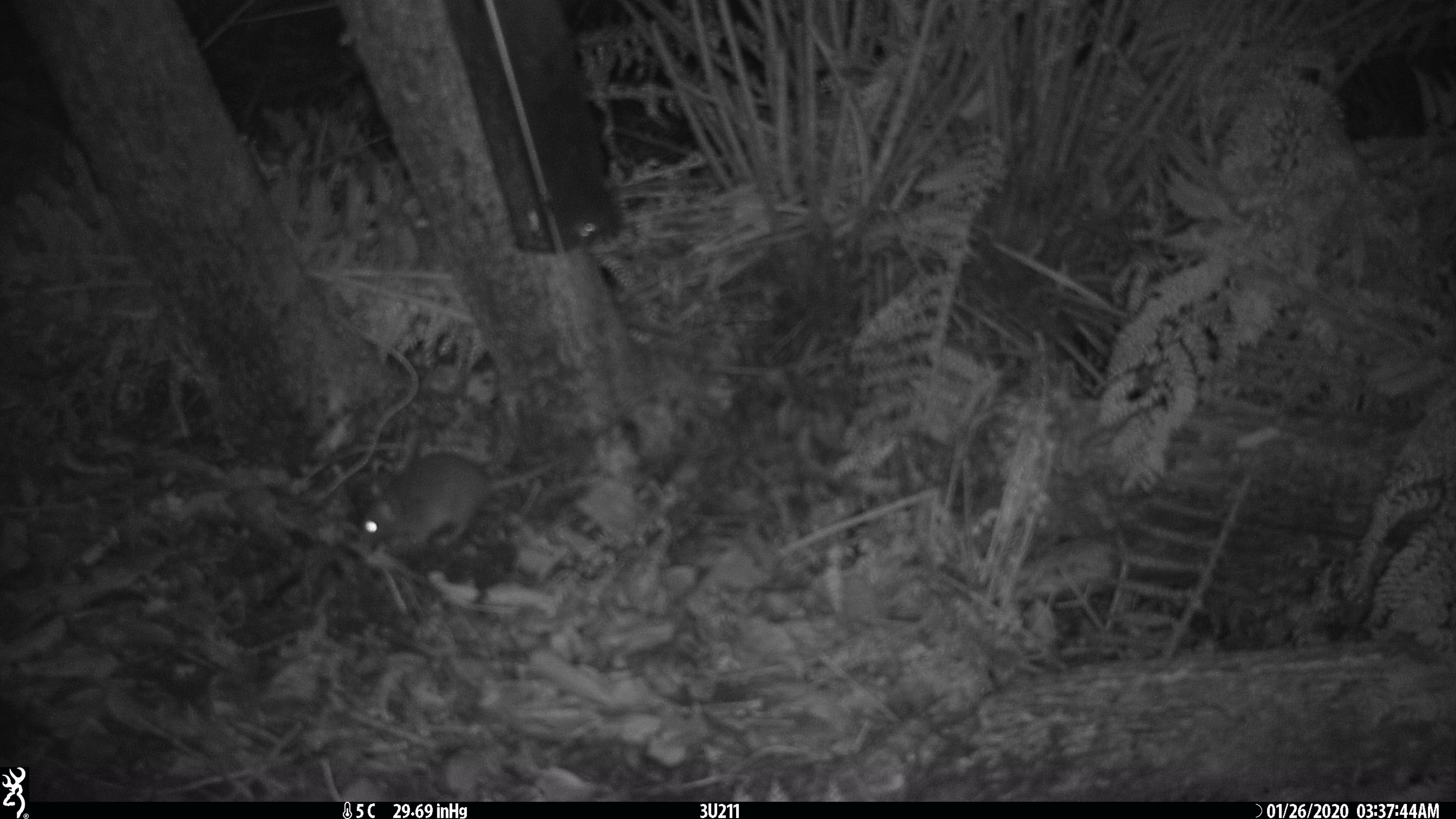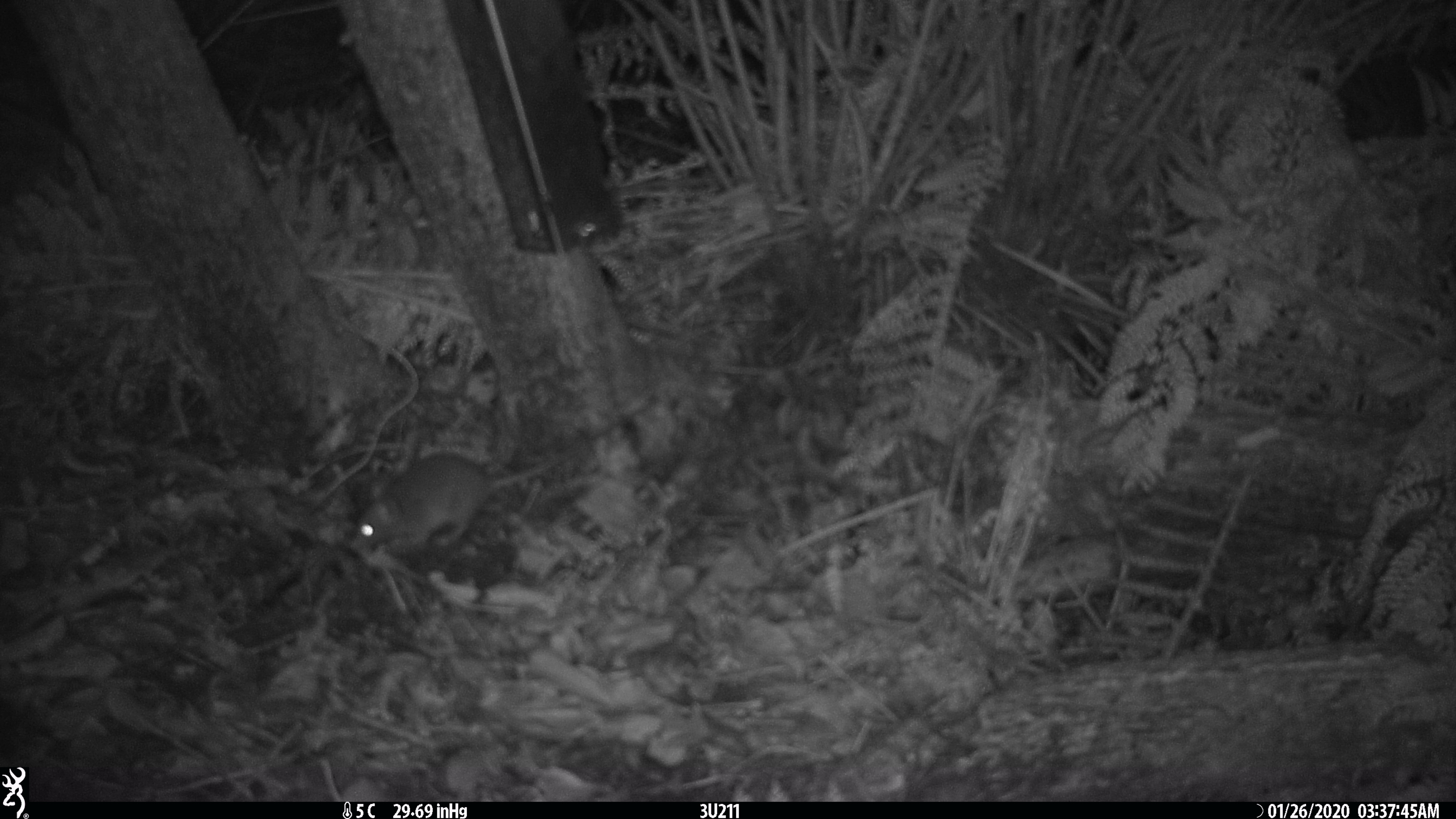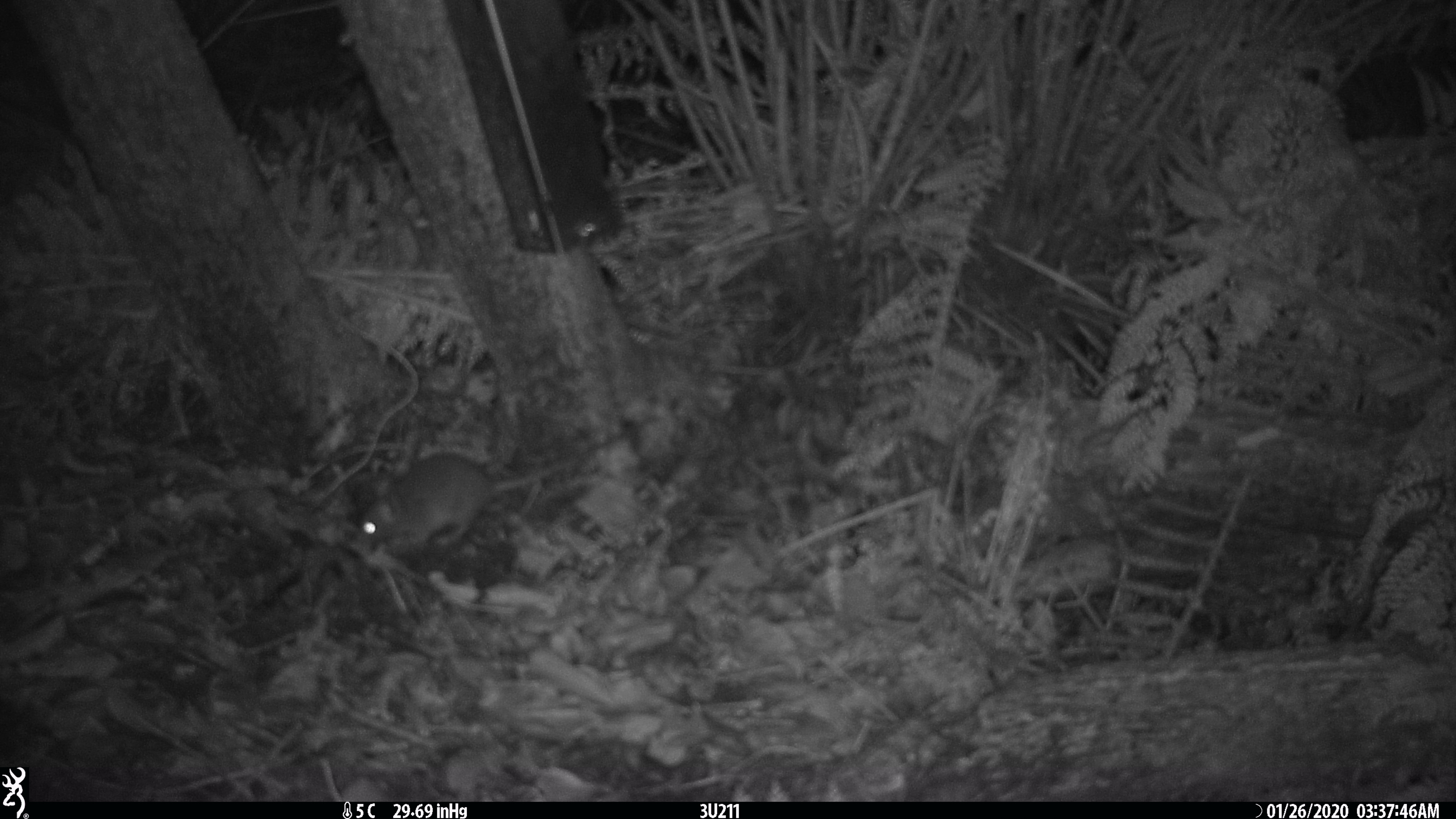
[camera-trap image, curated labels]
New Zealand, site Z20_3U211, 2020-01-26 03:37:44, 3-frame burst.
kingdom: Animalia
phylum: Chordata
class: Mammalia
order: Rodentia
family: Muridae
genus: Rattus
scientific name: Rattus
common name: rat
Rat (Rattus).